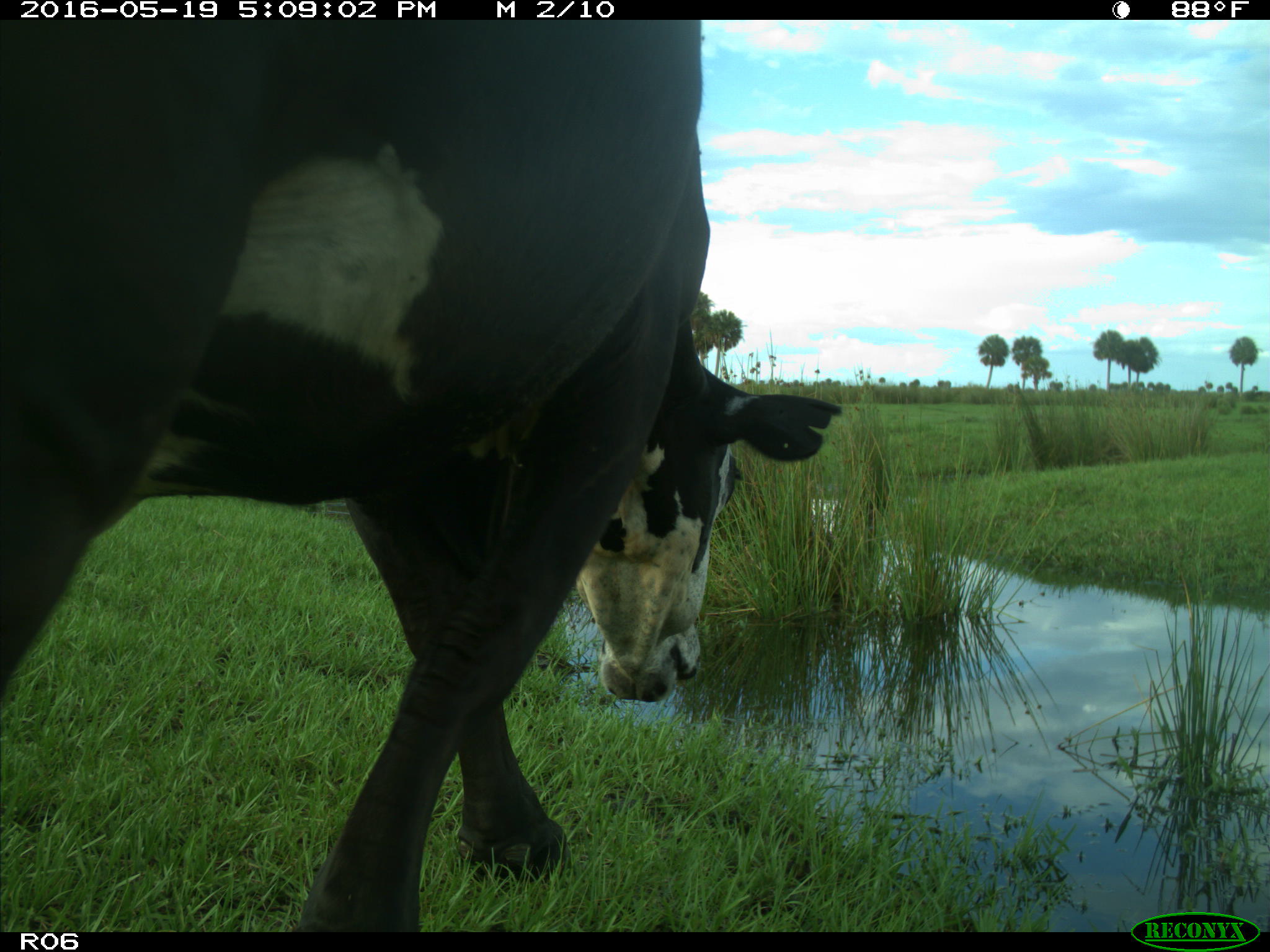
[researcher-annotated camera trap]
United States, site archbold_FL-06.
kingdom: Animalia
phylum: Chordata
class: Mammalia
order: Artiodactyla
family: Bovidae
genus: Bos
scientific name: Bos taurus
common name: domestic cow